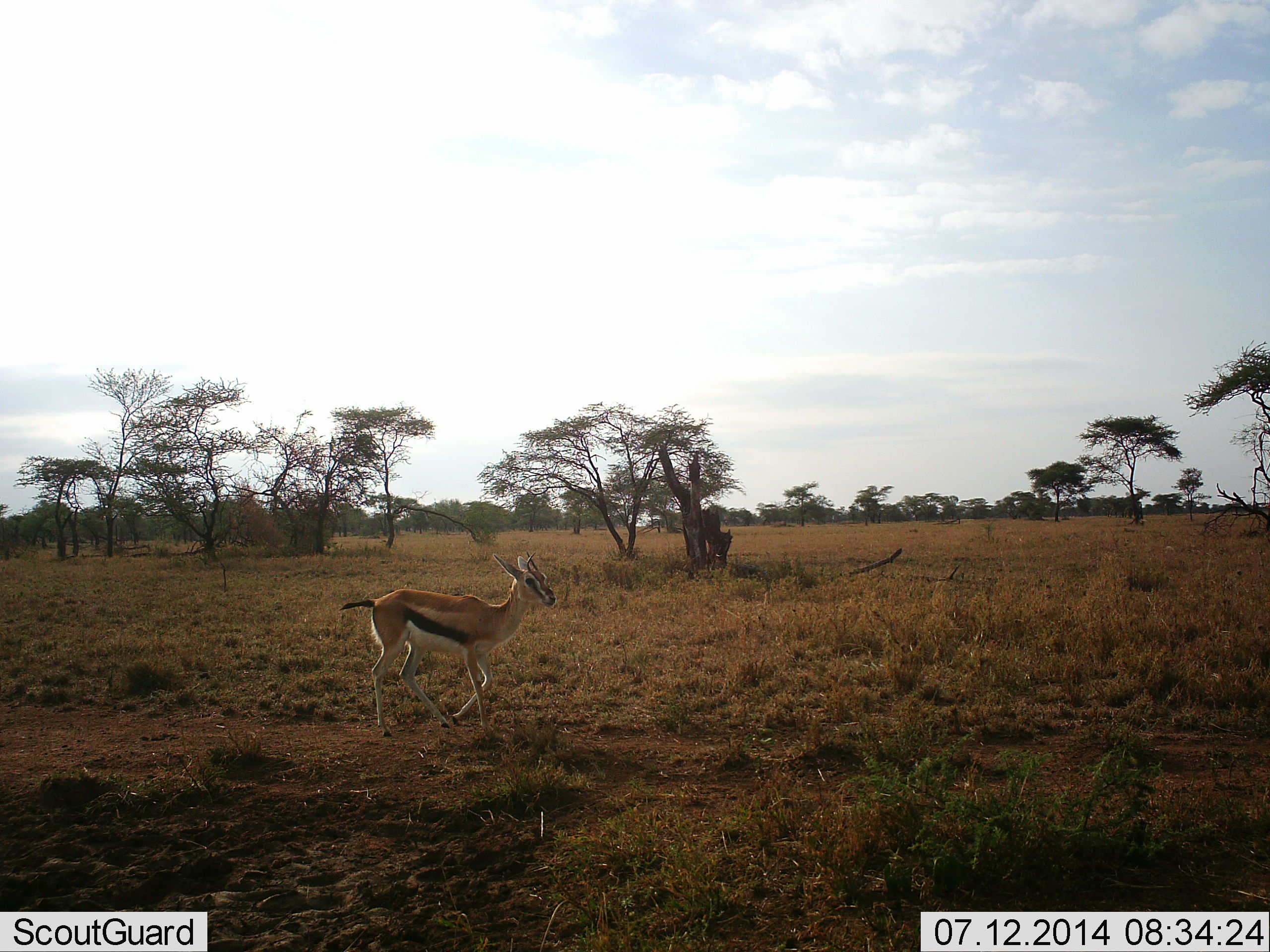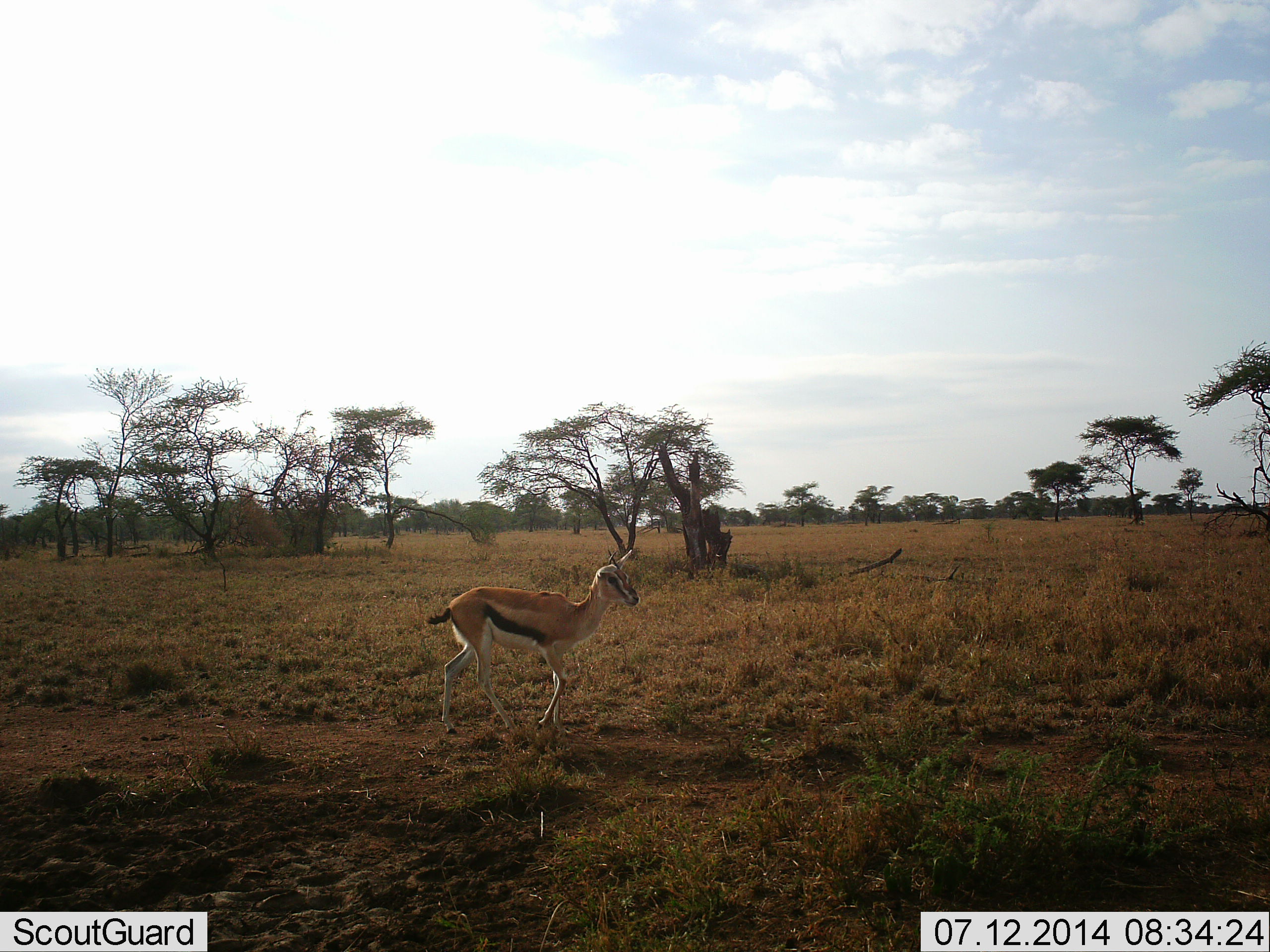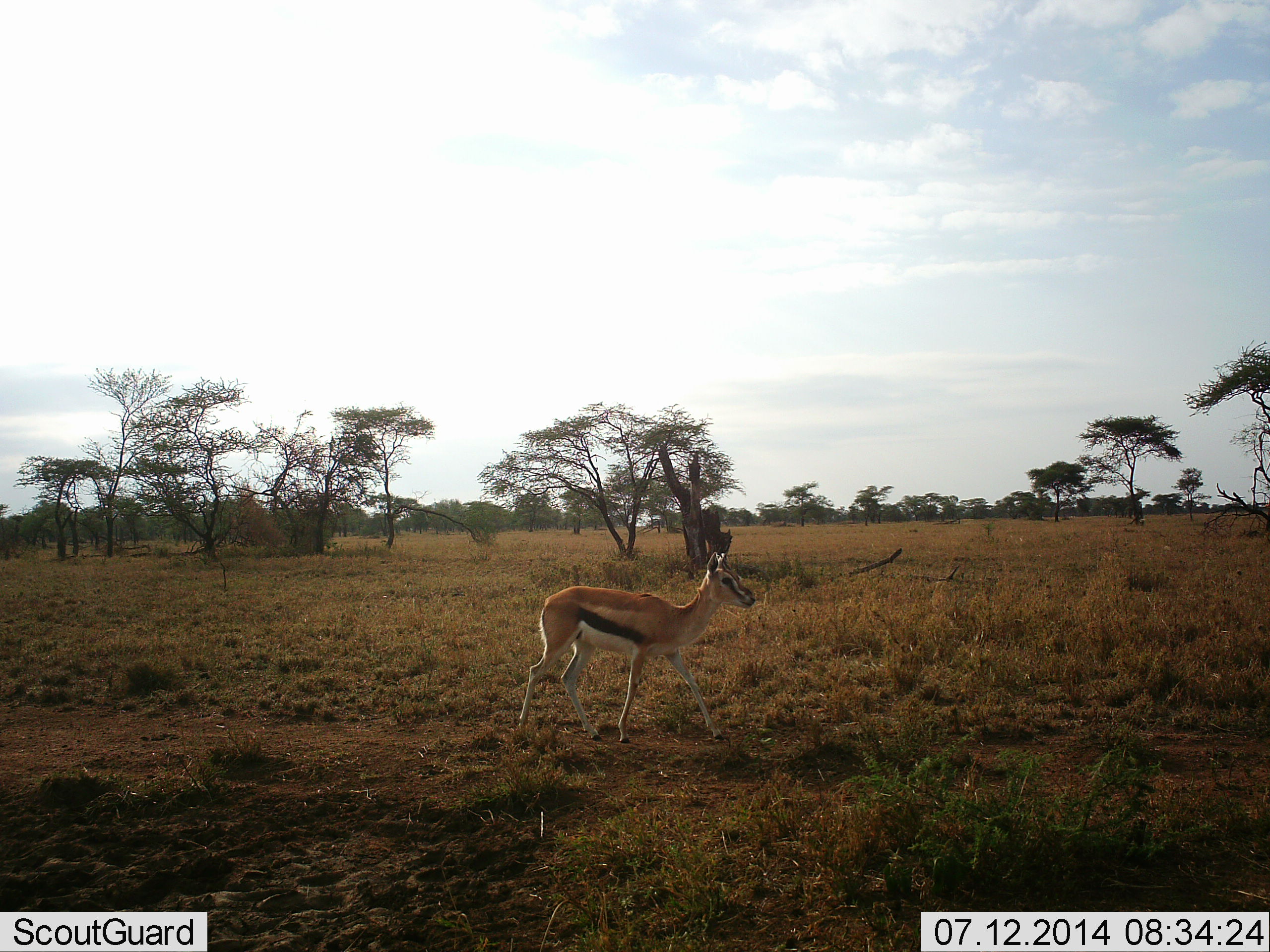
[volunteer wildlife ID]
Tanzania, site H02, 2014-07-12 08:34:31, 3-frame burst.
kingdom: Animalia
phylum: Chordata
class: Mammalia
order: Artiodactyla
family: Bovidae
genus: Eudorcas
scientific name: Eudorcas thomsonii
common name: thomson's gazelle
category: gazellethomsons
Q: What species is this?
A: Gazellethomsons (thomson's gazelle) (Eudorcas thomsonii).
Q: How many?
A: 1.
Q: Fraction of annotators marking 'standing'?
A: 10%.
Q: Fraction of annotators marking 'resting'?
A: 0%.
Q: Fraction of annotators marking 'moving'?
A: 100%.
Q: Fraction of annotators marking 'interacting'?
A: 0%.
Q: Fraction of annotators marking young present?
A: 0%.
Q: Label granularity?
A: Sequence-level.